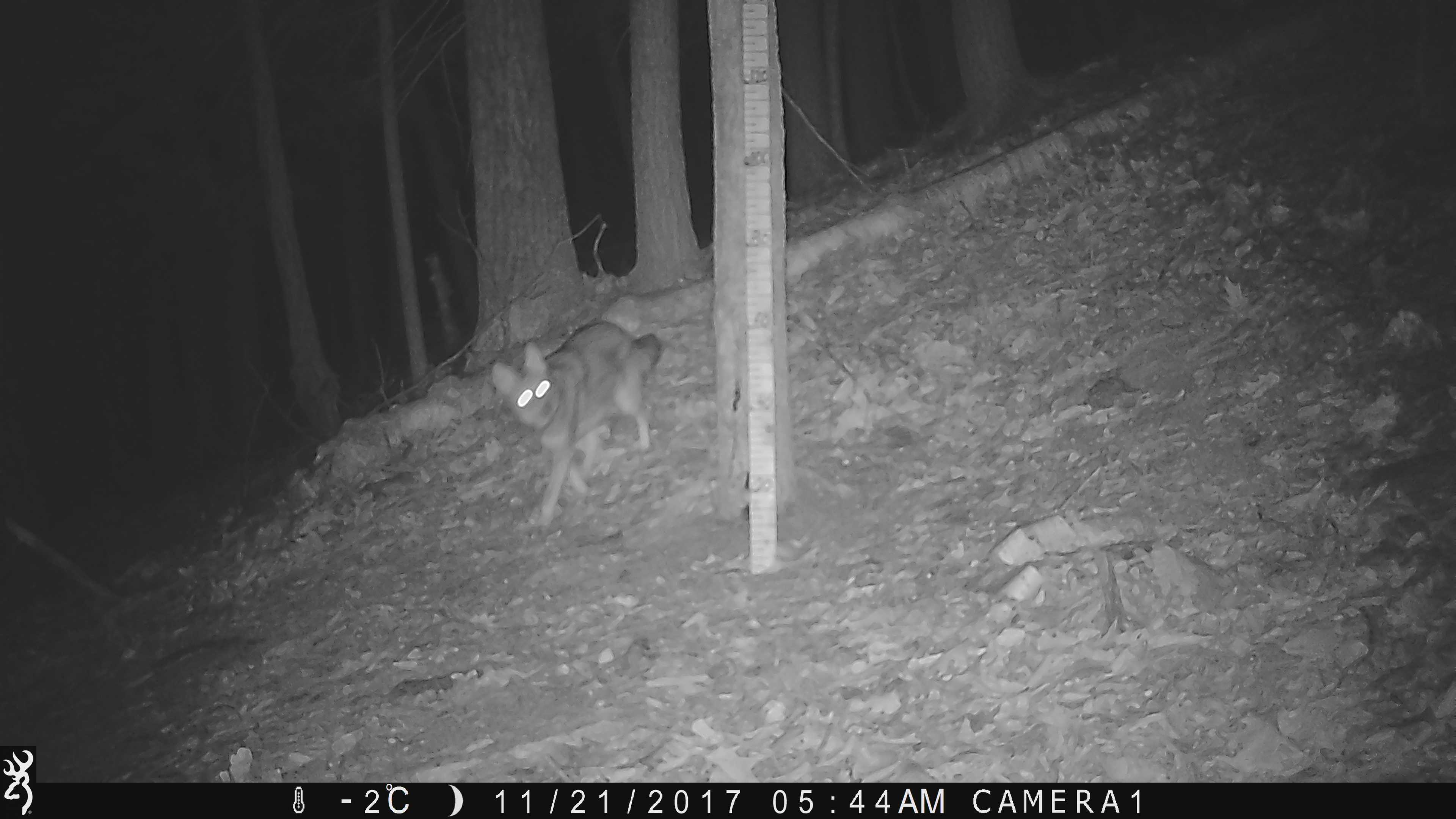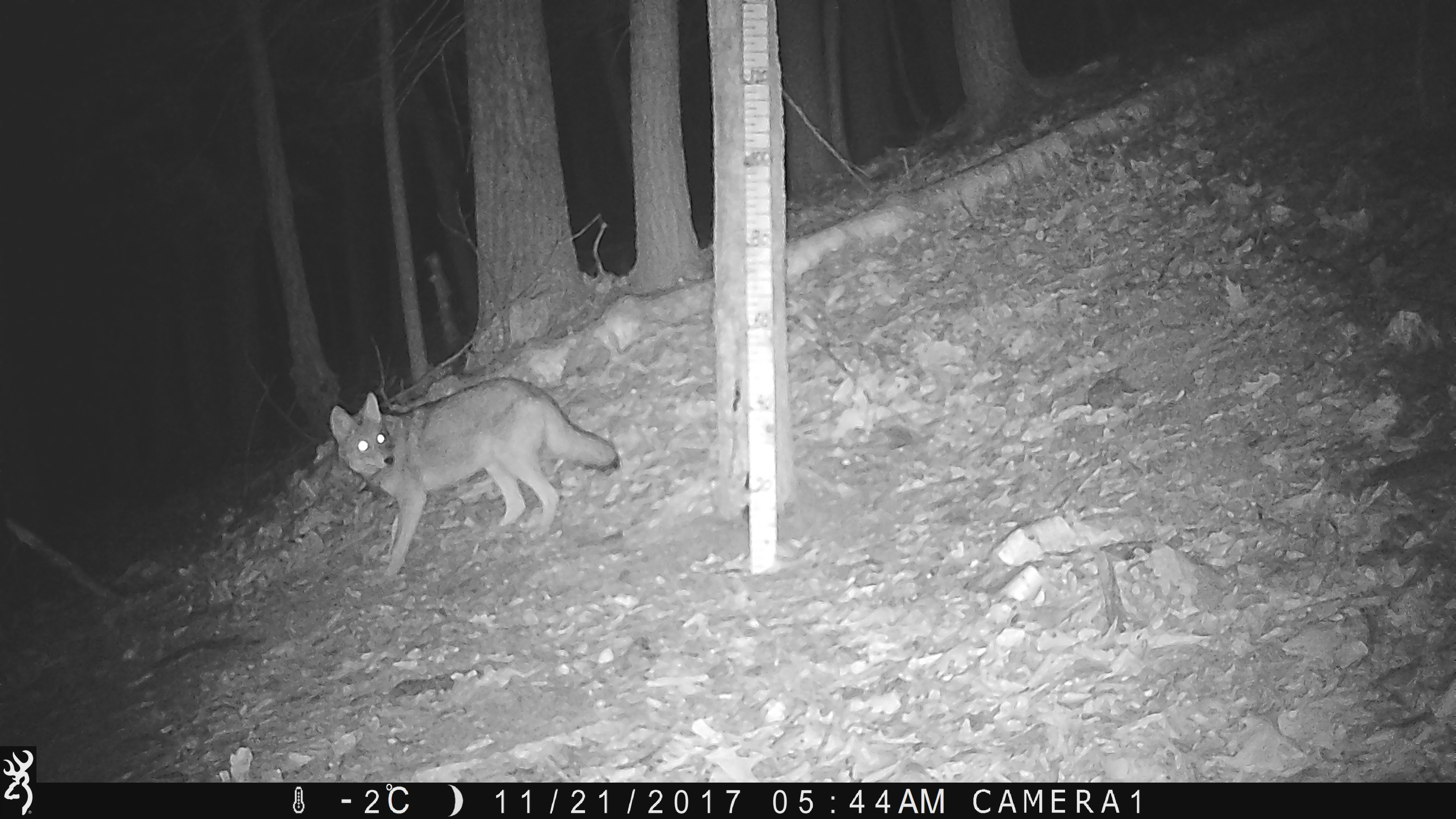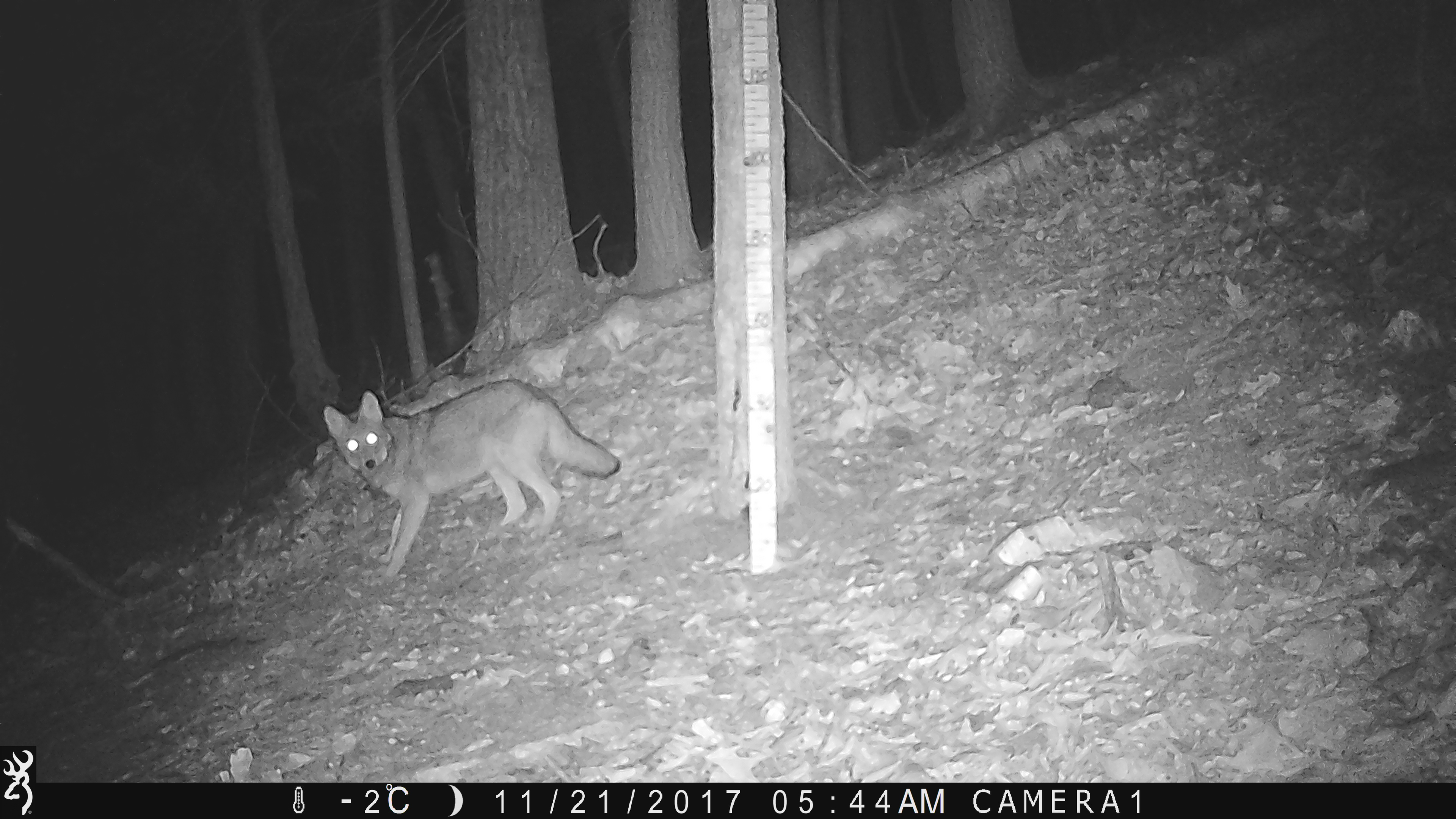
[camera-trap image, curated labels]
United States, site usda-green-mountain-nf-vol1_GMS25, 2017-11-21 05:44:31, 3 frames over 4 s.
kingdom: Animalia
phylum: Chordata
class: Mammalia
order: Carnivora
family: Canidae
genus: Canis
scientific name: Canis latrans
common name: coyote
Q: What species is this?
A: Coyote (Canis latrans).